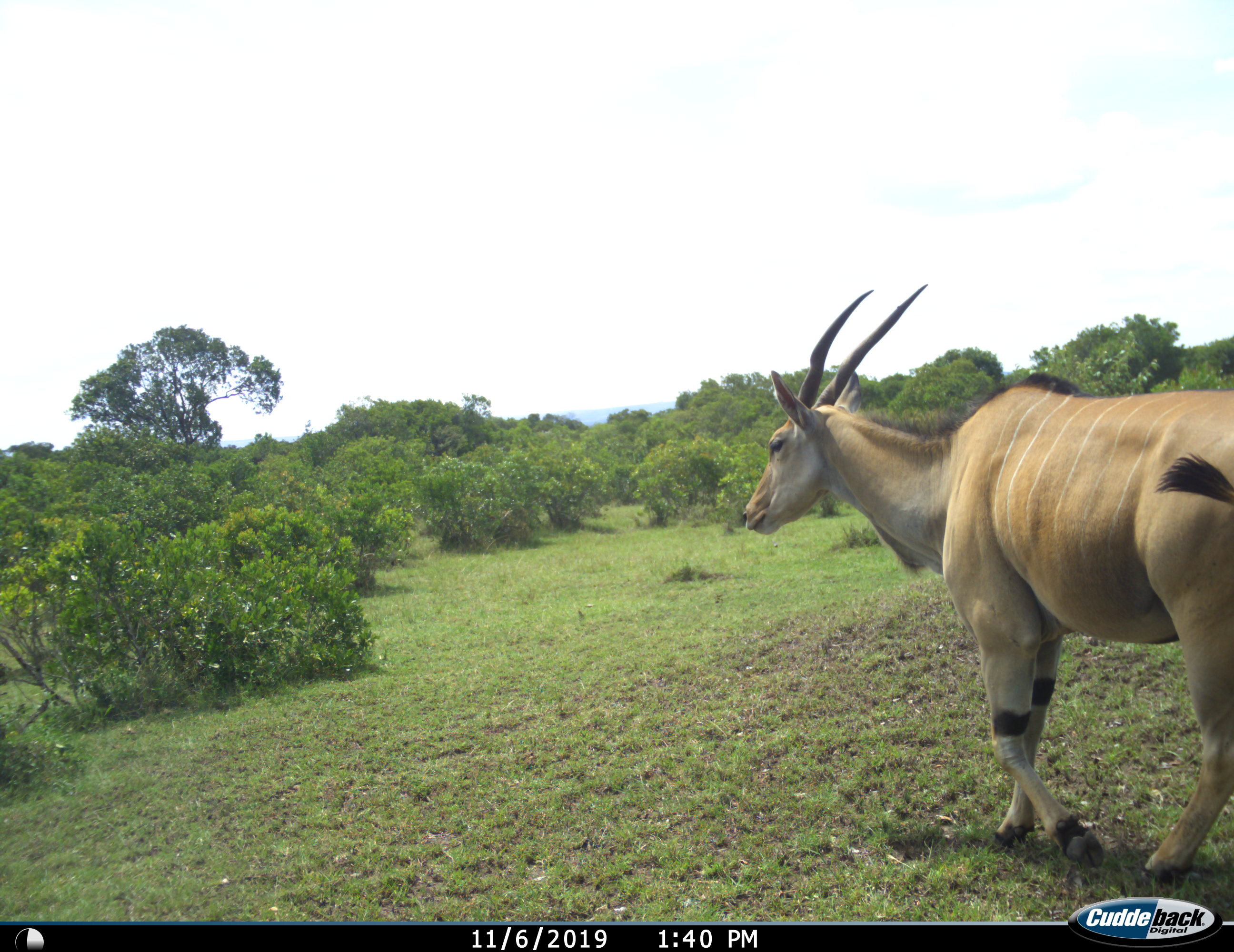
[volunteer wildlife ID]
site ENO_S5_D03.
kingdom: Animalia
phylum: Chordata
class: Mammalia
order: Artiodactyla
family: Bovidae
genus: Tragelaphus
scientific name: Tragelaphus oryx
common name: eland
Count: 1.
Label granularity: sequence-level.